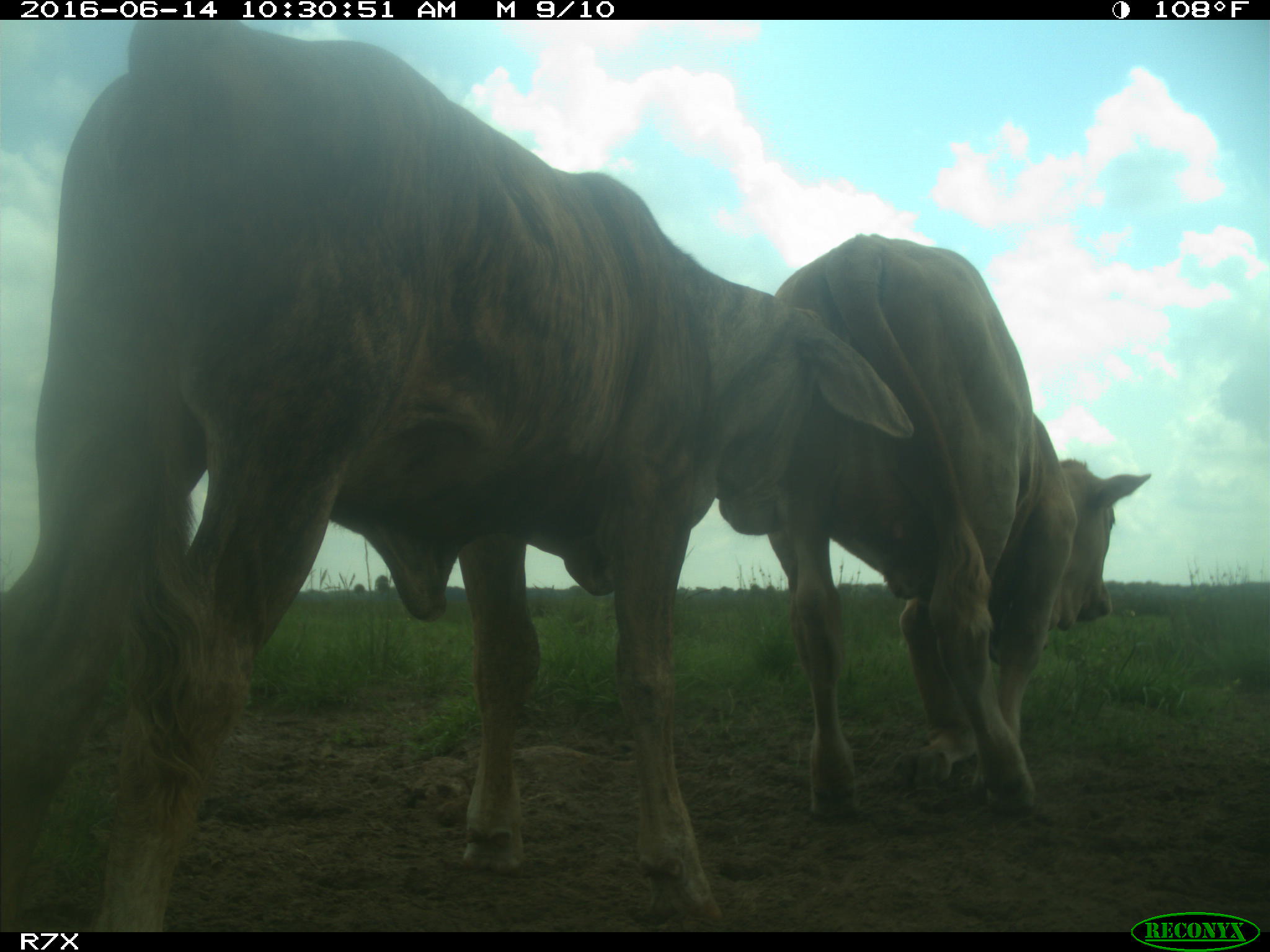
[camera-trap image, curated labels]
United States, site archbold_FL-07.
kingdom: Animalia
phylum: Chordata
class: Mammalia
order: Artiodactyla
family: Bovidae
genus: Bos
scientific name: Bos taurus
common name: domestic cow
Bos taurus (domestic cow).